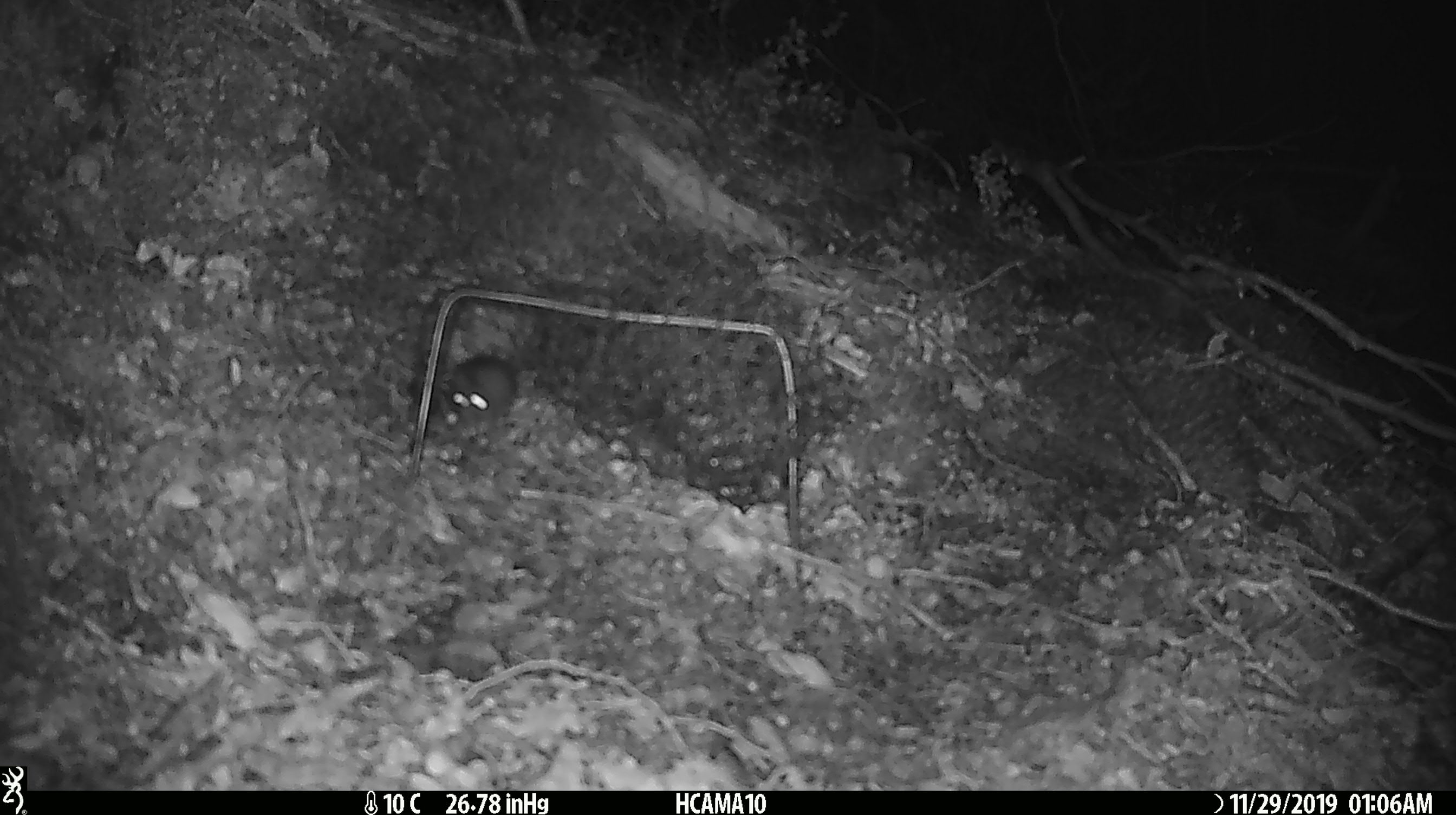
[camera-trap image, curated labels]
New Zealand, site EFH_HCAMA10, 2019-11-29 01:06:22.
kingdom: Animalia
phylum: Chordata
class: Mammalia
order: Rodentia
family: Muridae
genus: Mus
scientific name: Mus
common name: mouse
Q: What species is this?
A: Mouse (Mus).